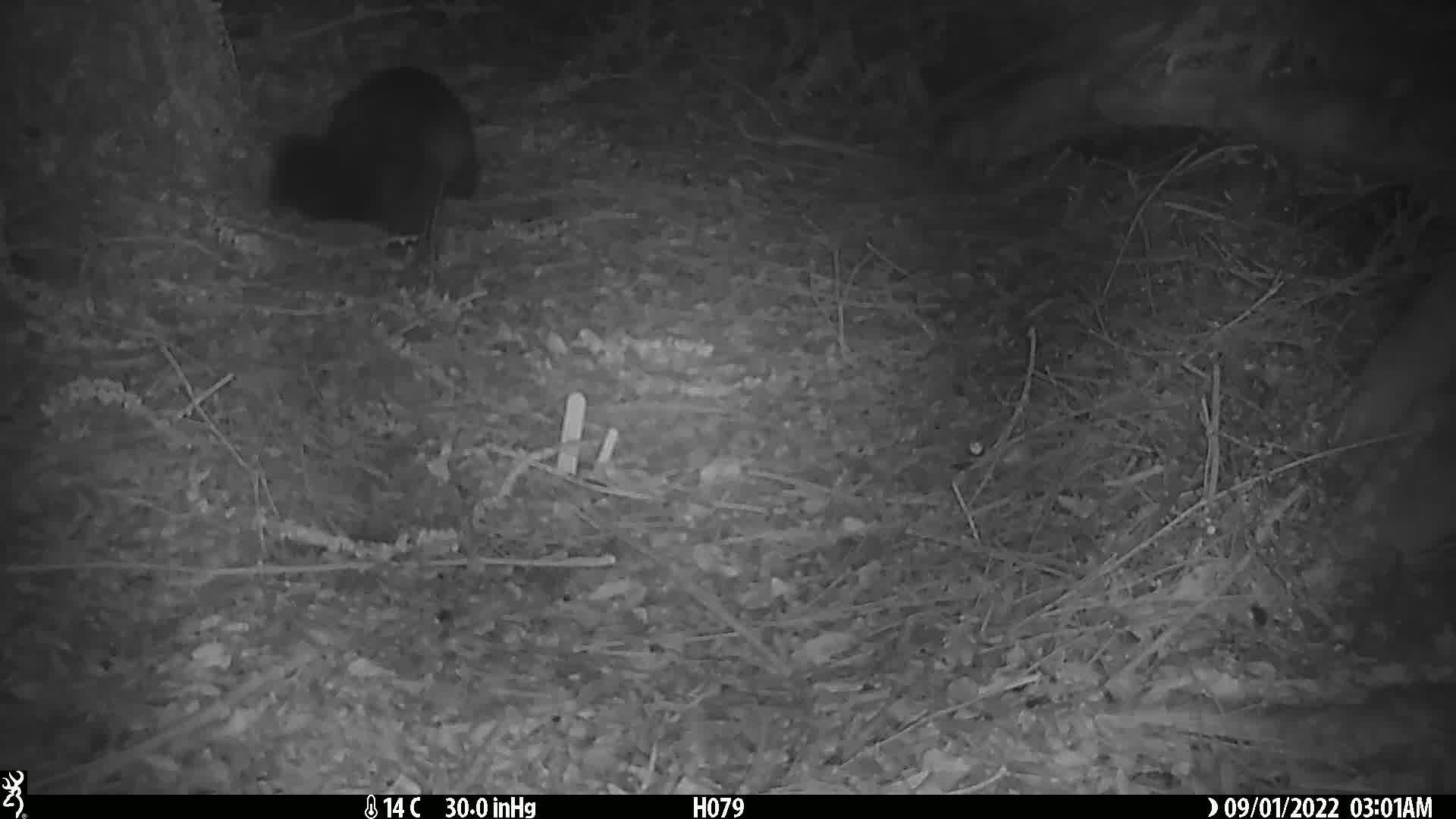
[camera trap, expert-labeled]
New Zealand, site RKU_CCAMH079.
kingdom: Animalia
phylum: Chordata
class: Mammalia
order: Diprotodontia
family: Phalangeridae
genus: Trichosurus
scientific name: Trichosurus vulpecula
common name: common brushtail possum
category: possum